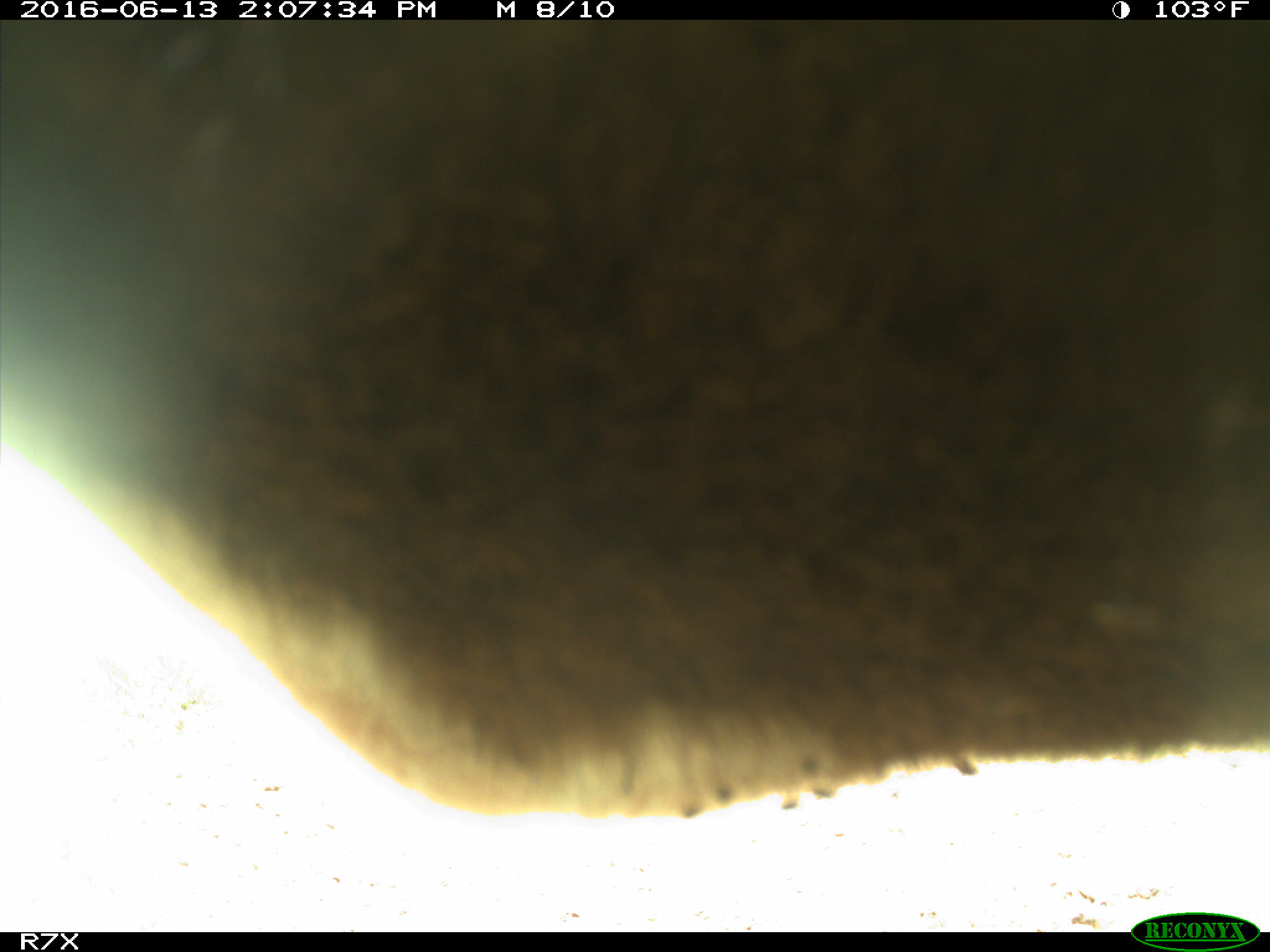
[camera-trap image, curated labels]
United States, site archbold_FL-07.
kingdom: Animalia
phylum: Chordata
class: Mammalia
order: Artiodactyla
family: Bovidae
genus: Bos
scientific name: Bos taurus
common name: domestic cow